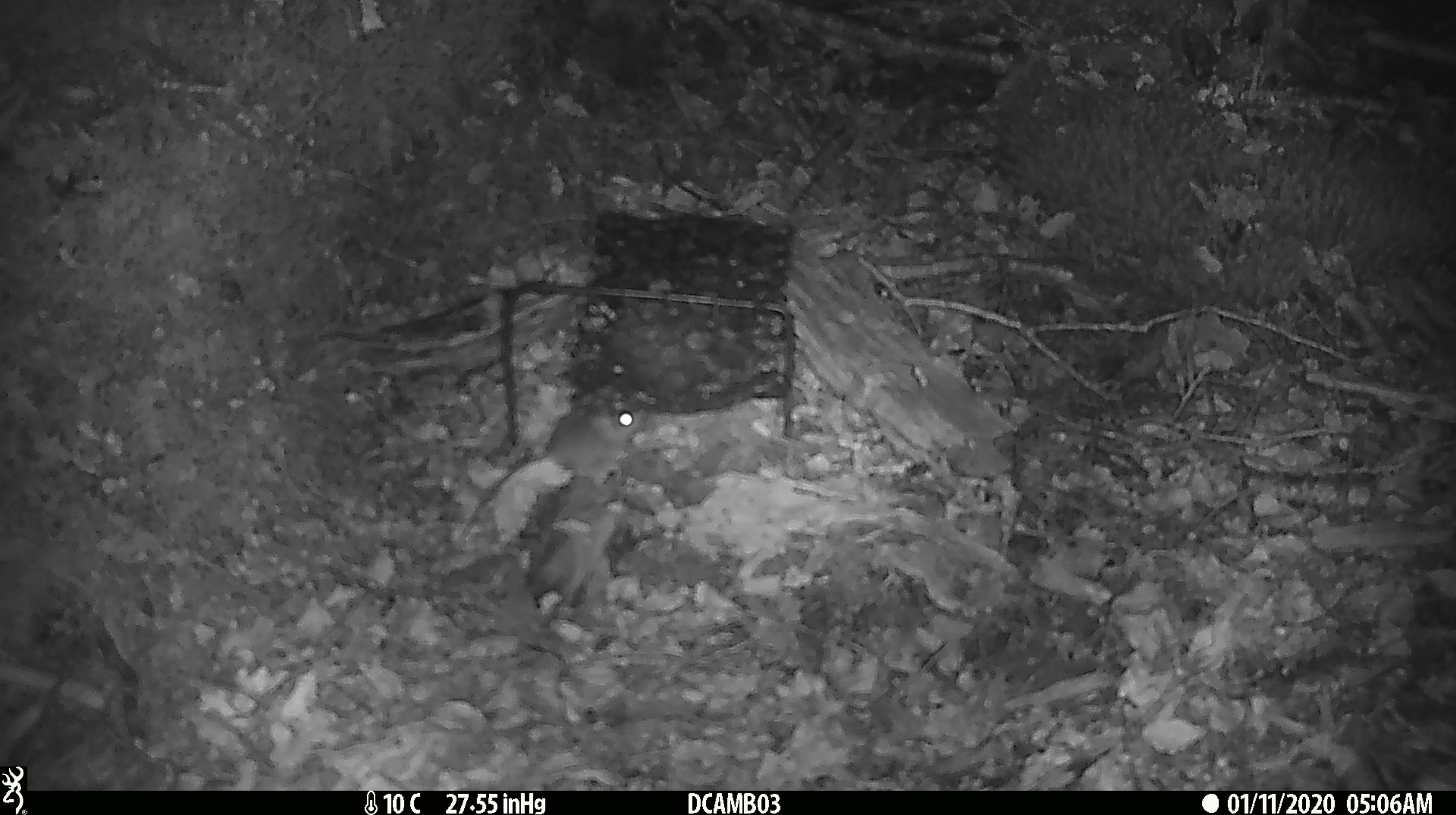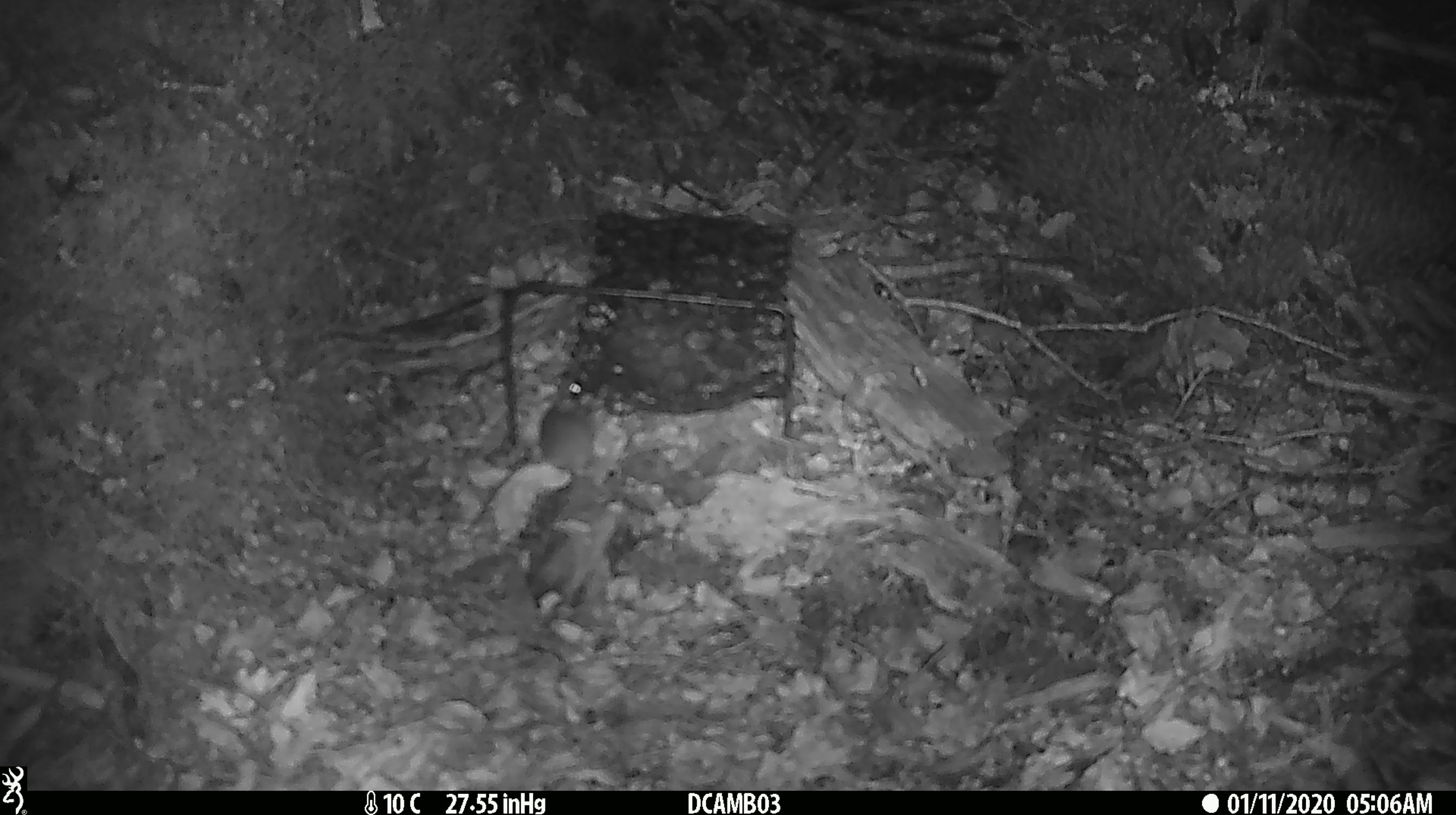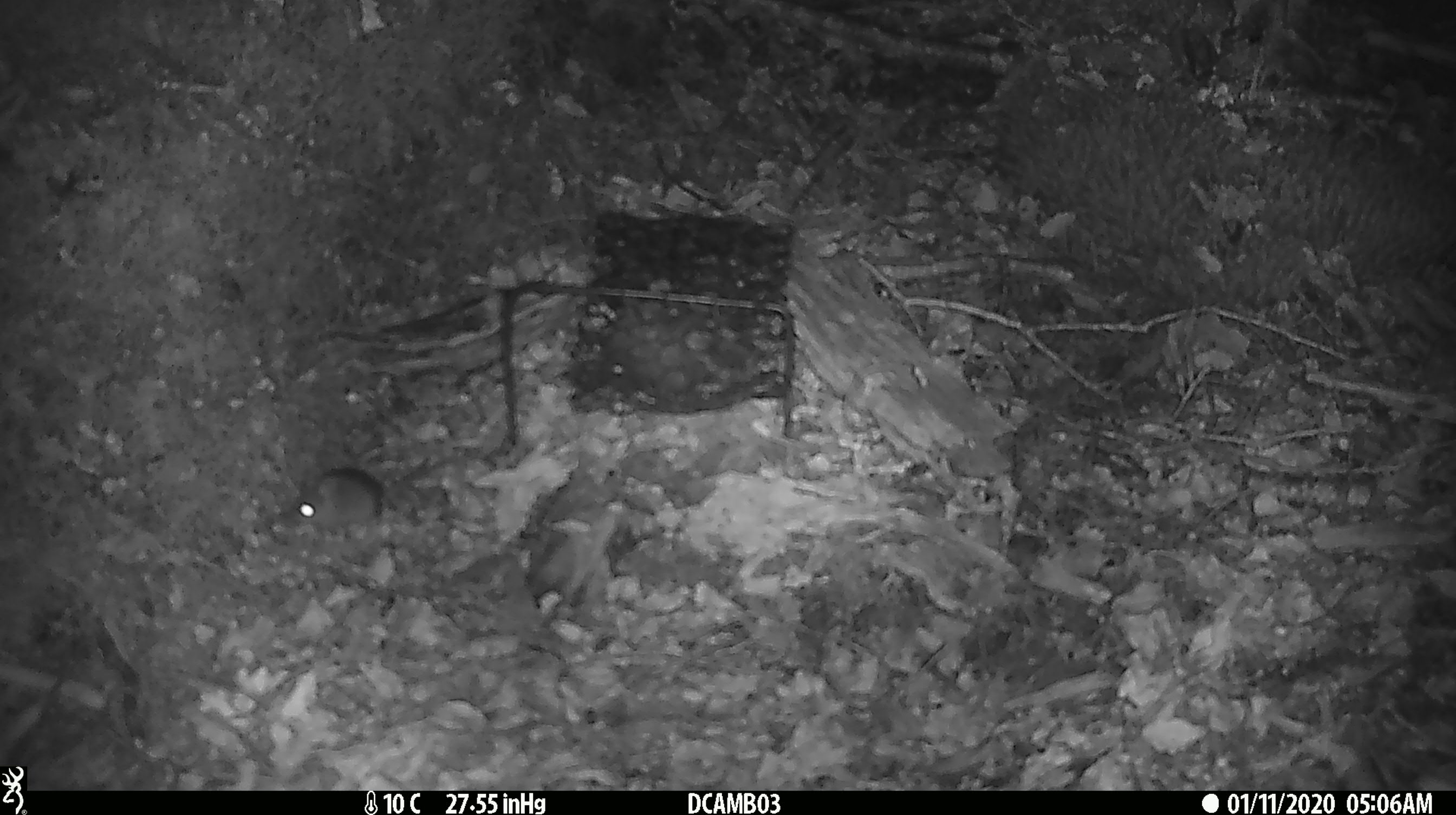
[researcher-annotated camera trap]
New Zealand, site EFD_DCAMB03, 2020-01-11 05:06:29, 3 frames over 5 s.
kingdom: Animalia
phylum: Chordata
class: Mammalia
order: Rodentia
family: Muridae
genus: Mus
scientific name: Mus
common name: mouse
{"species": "mouse (Mus)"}